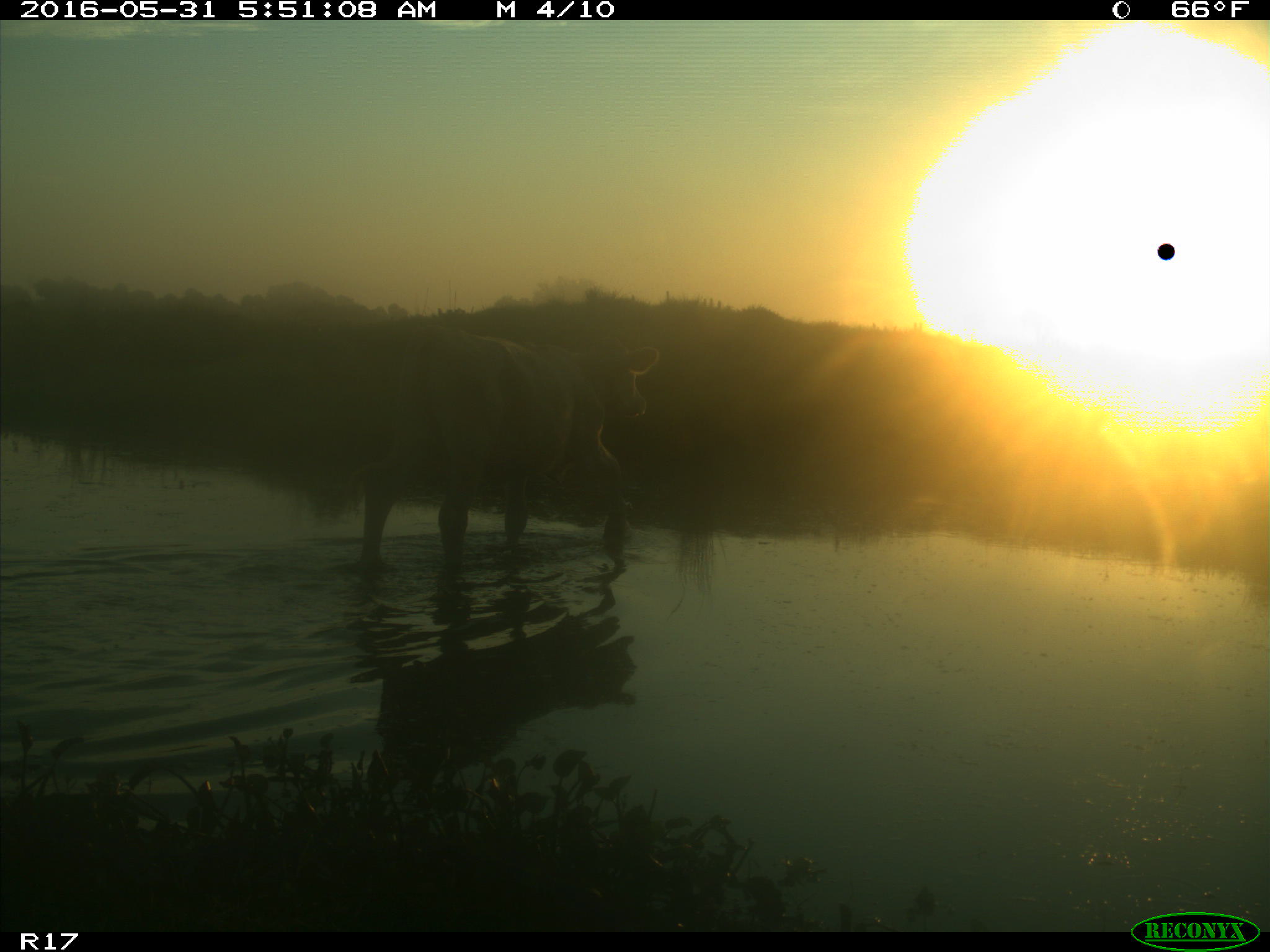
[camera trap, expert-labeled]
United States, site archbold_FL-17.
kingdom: Animalia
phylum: Chordata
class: Mammalia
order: Artiodactyla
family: Bovidae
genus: Bos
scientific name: Bos taurus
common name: domestic cow